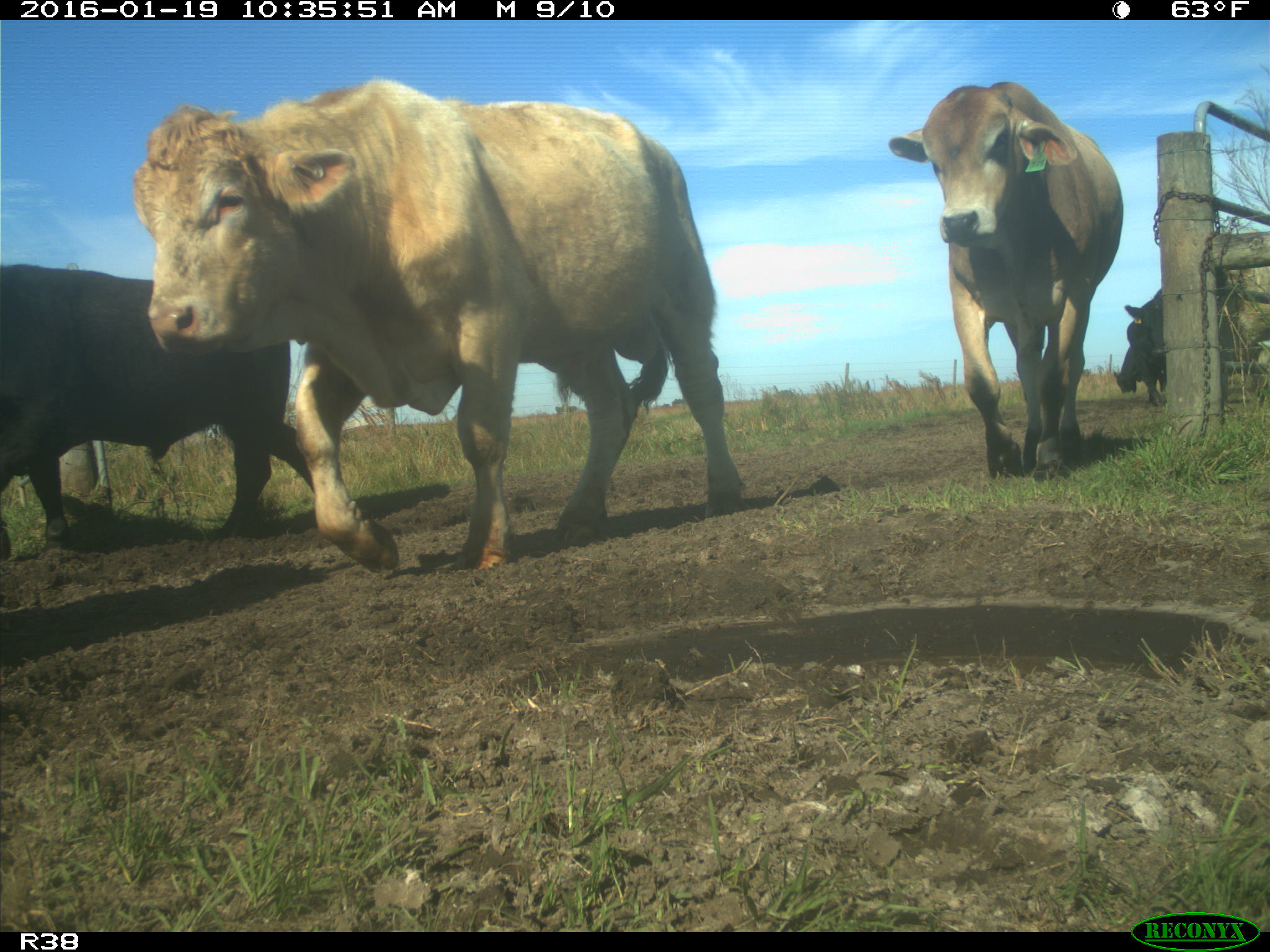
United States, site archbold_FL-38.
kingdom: Animalia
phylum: Chordata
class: Mammalia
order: Artiodactyla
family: Bovidae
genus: Bos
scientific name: Bos taurus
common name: domestic cow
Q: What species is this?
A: Bos taurus (domestic cow).